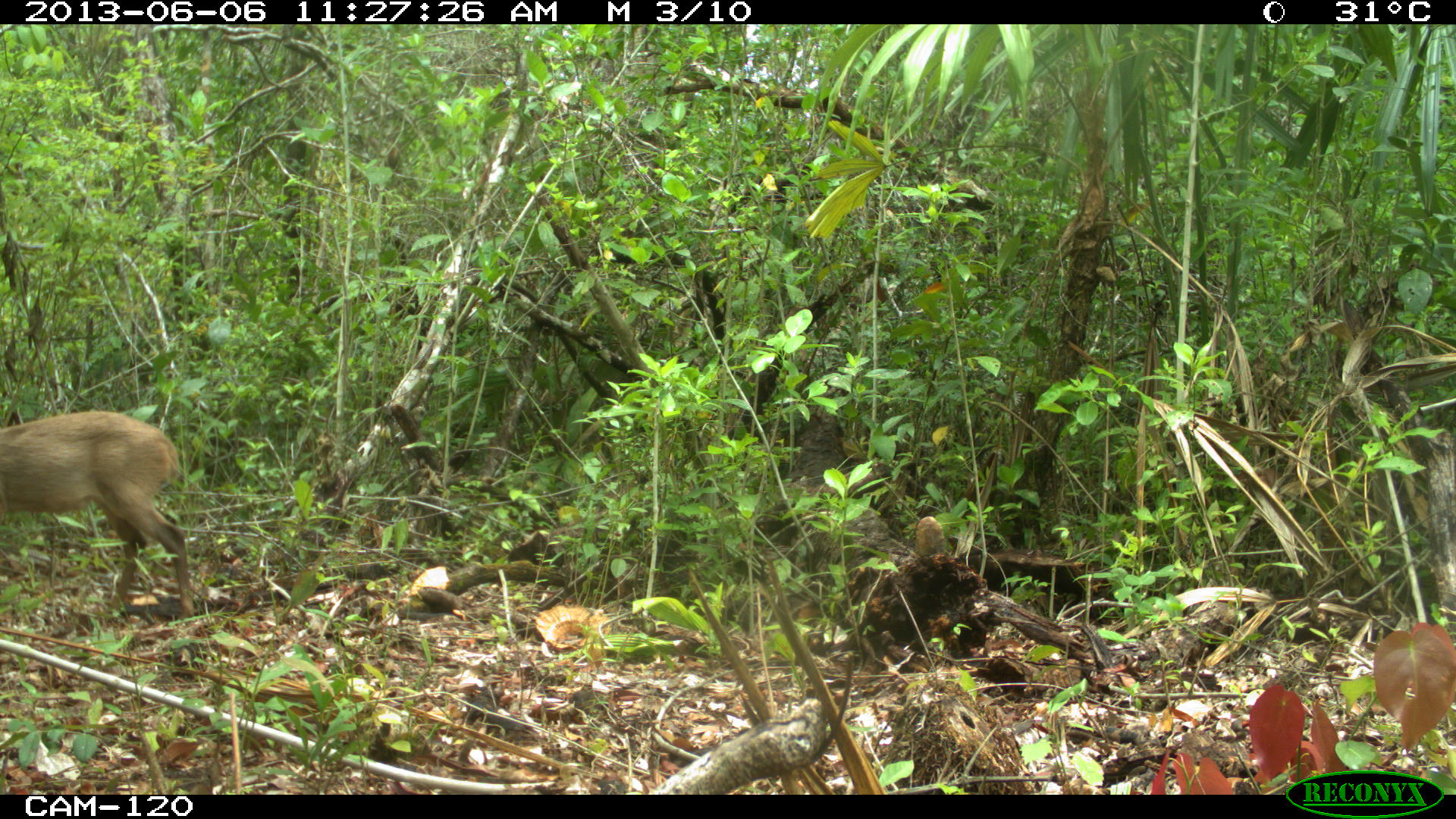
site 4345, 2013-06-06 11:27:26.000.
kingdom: Animalia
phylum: Chordata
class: Mammalia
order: Artiodactyla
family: Cervidae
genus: Odocoileus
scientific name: Odocoileus pandora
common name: yucatán brown brocket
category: mazama pandora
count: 1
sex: female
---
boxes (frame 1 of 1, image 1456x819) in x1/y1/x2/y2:
mazama pandora: 0/408/200/619